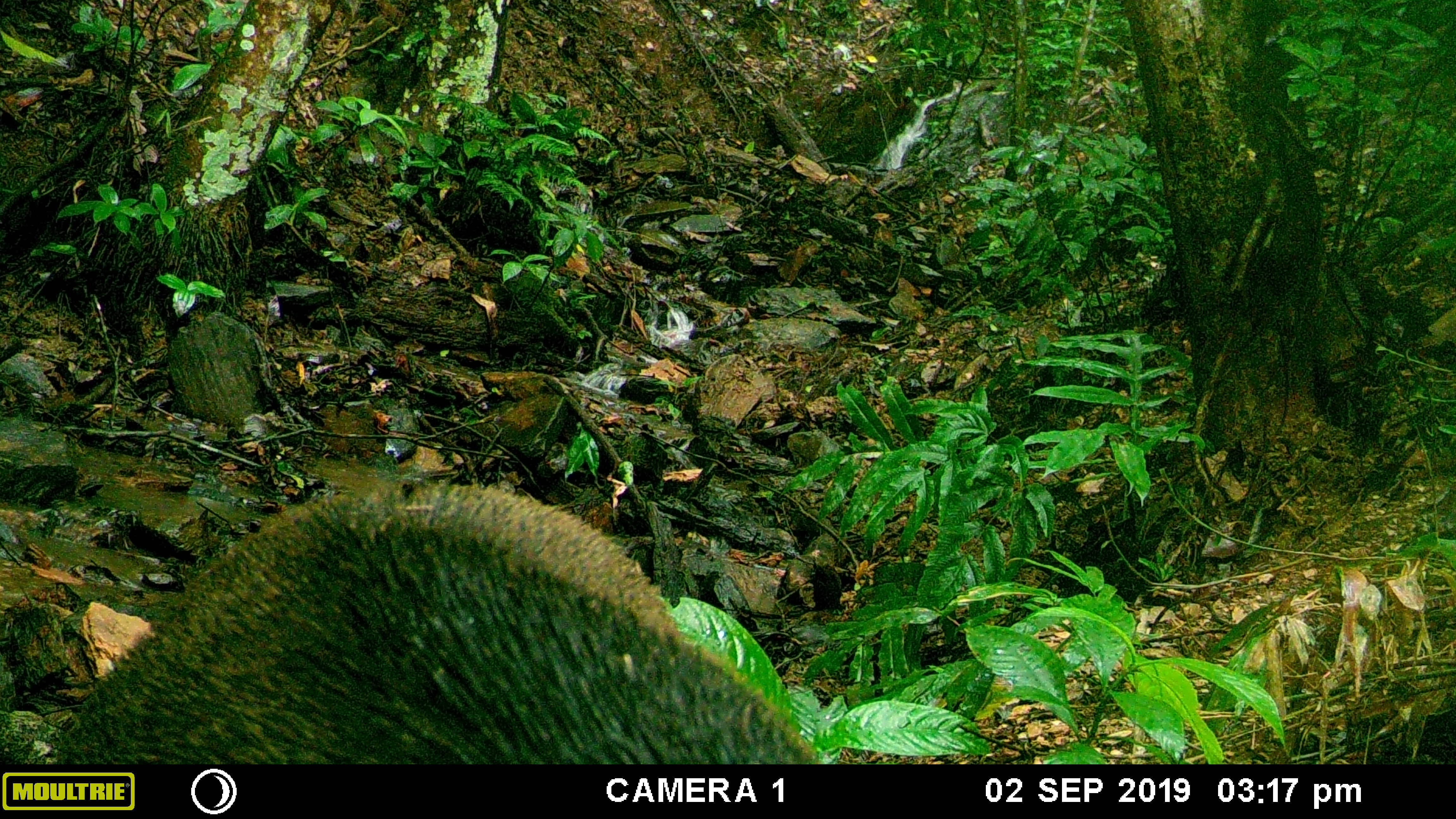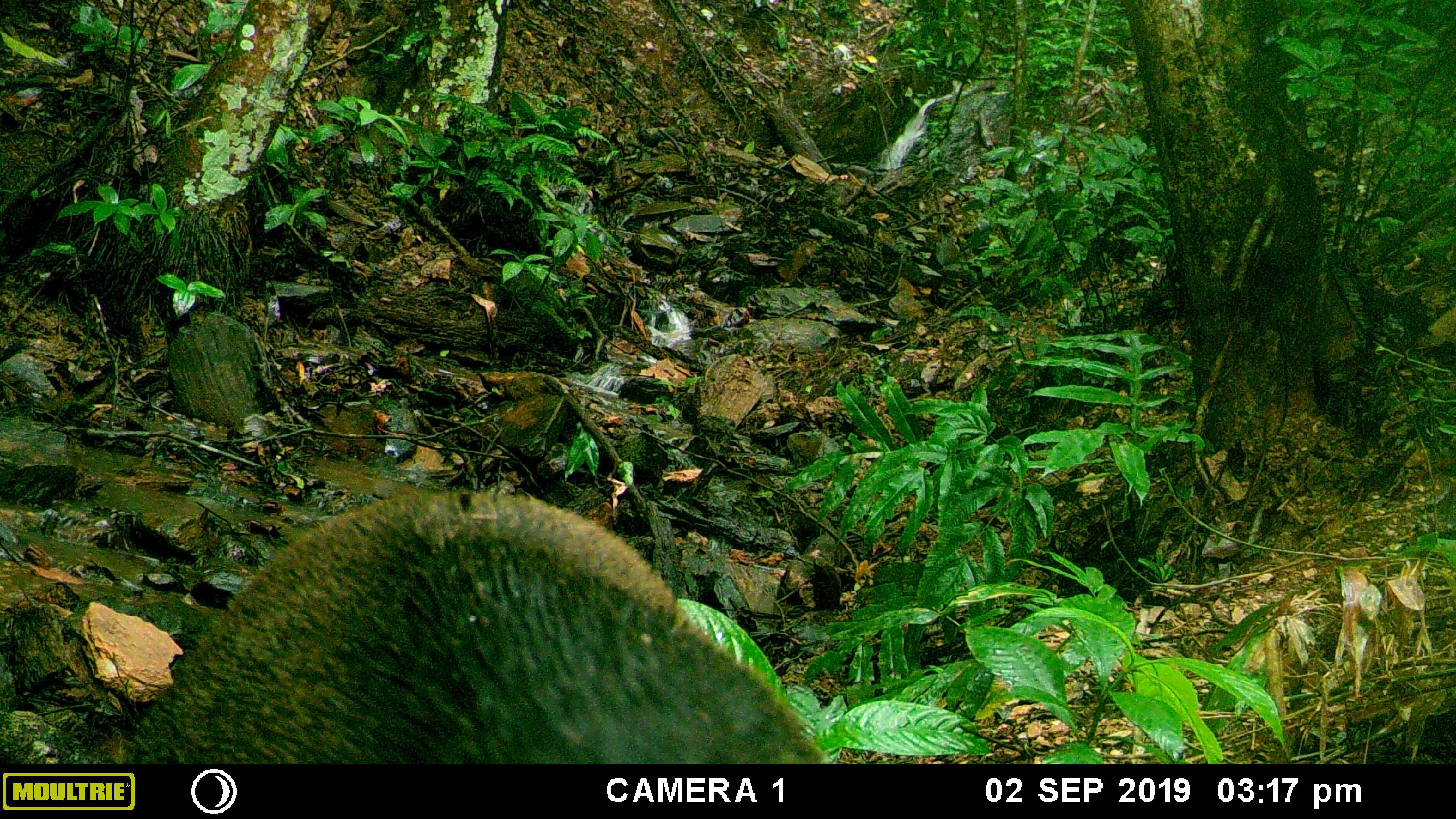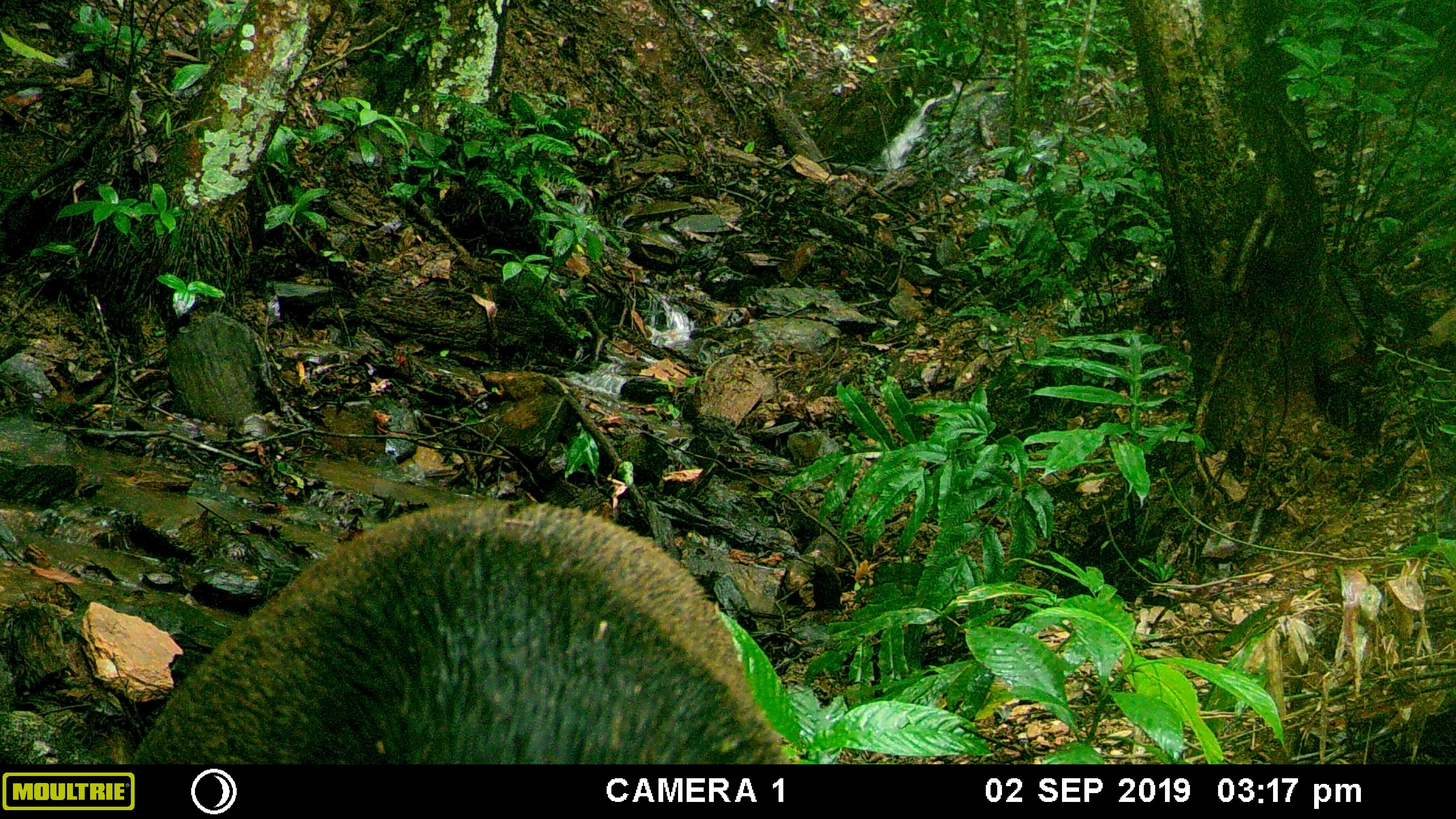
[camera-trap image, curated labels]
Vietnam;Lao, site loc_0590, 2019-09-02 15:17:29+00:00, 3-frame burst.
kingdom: Animalia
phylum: Chordata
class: Mammalia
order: Artiodactyla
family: Suidae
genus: Sus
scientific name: Sus scrofa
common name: eurasian wild pig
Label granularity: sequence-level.